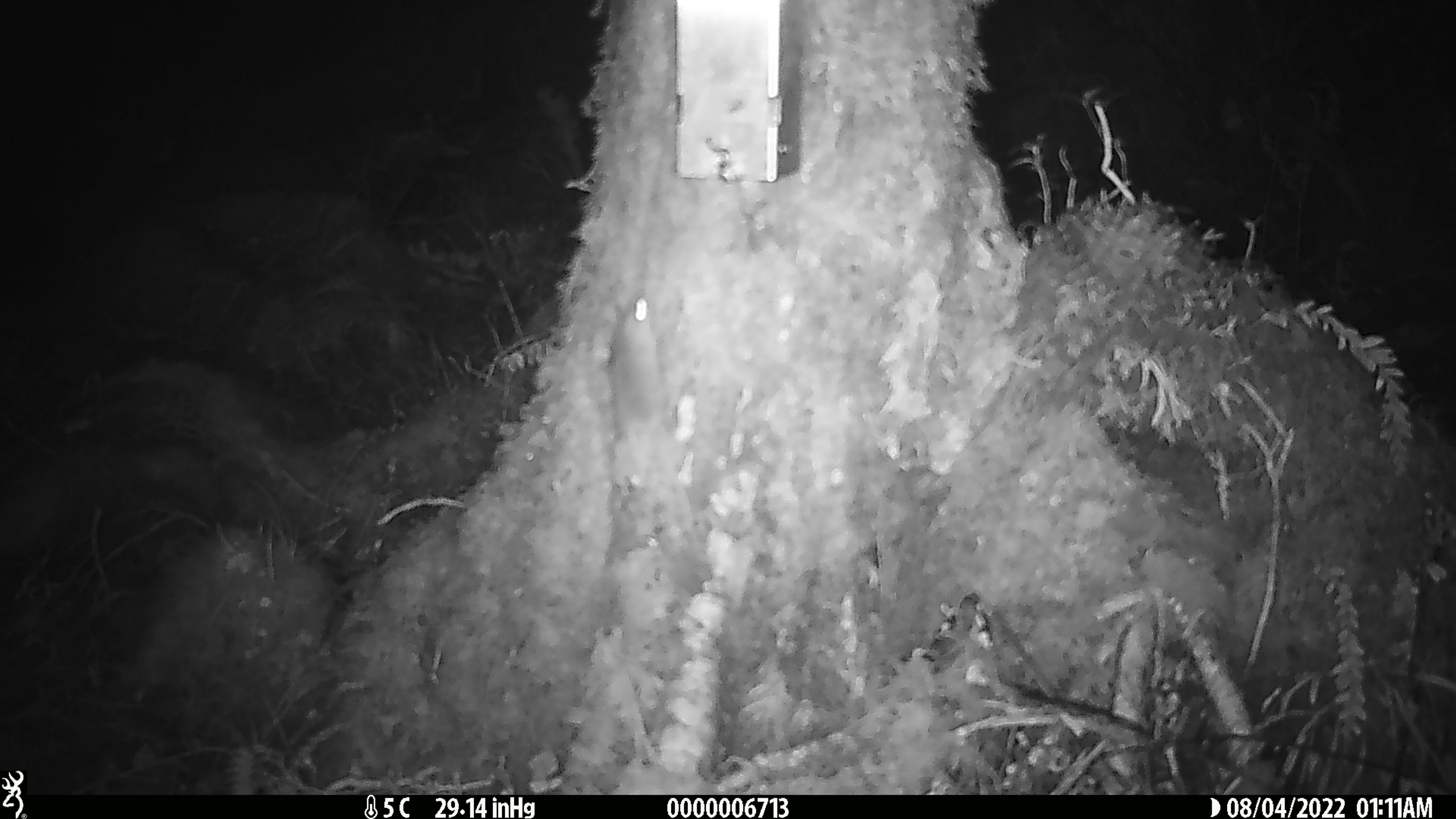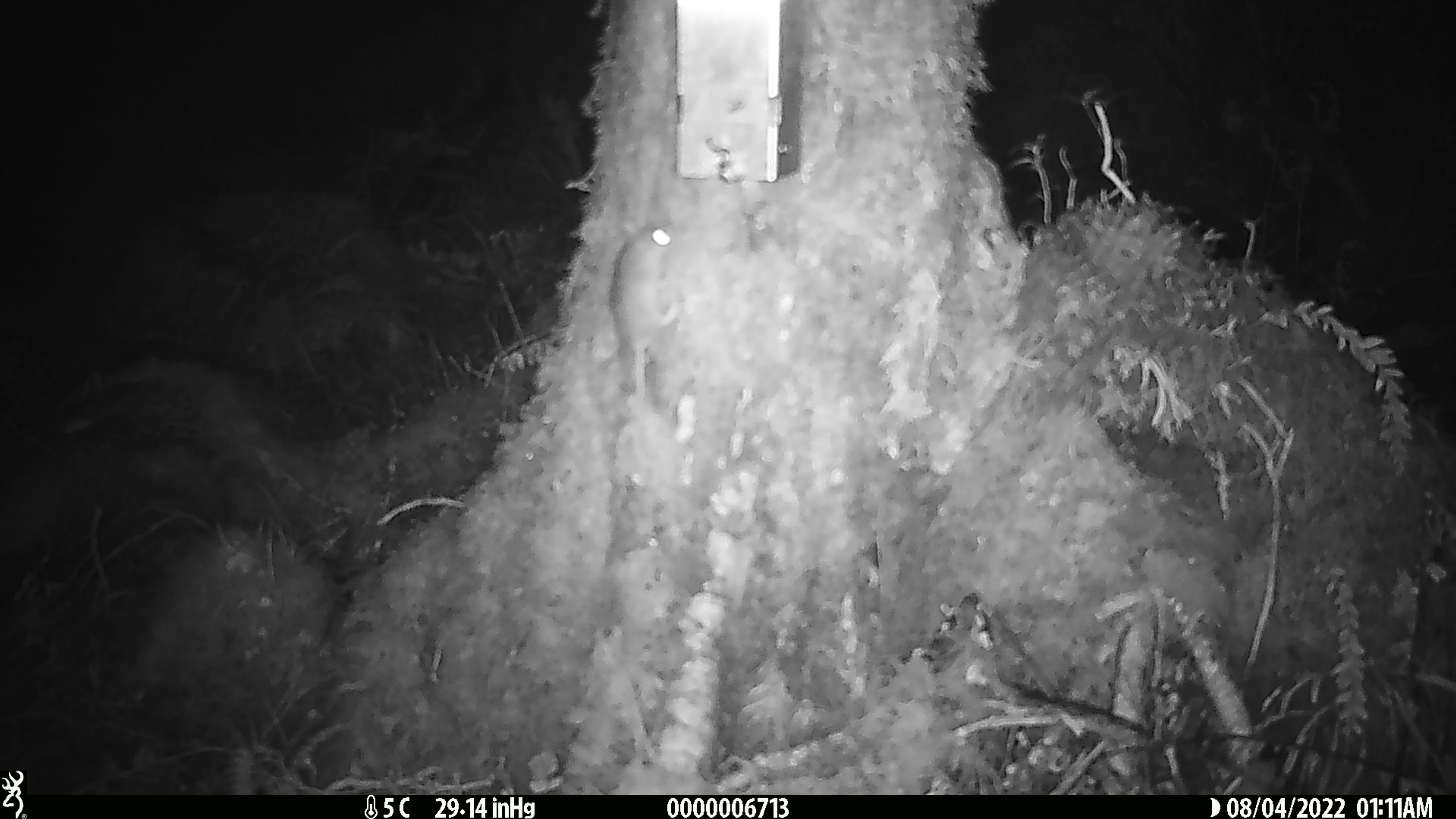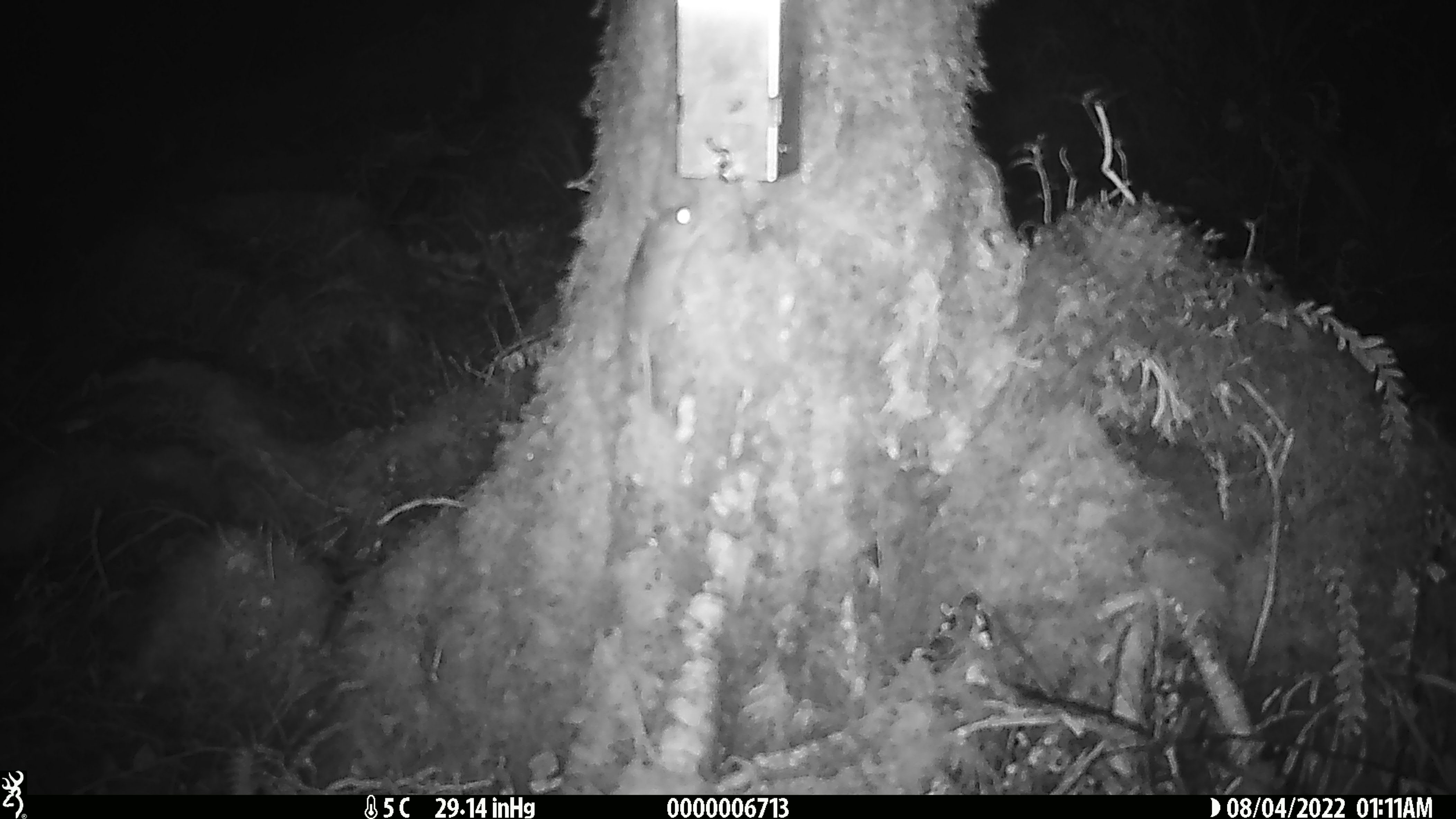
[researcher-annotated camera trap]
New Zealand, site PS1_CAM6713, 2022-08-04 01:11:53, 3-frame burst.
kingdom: Animalia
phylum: Chordata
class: Mammalia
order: Rodentia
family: Muridae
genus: Mus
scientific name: Mus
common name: mouse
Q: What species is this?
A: Mouse (Mus).